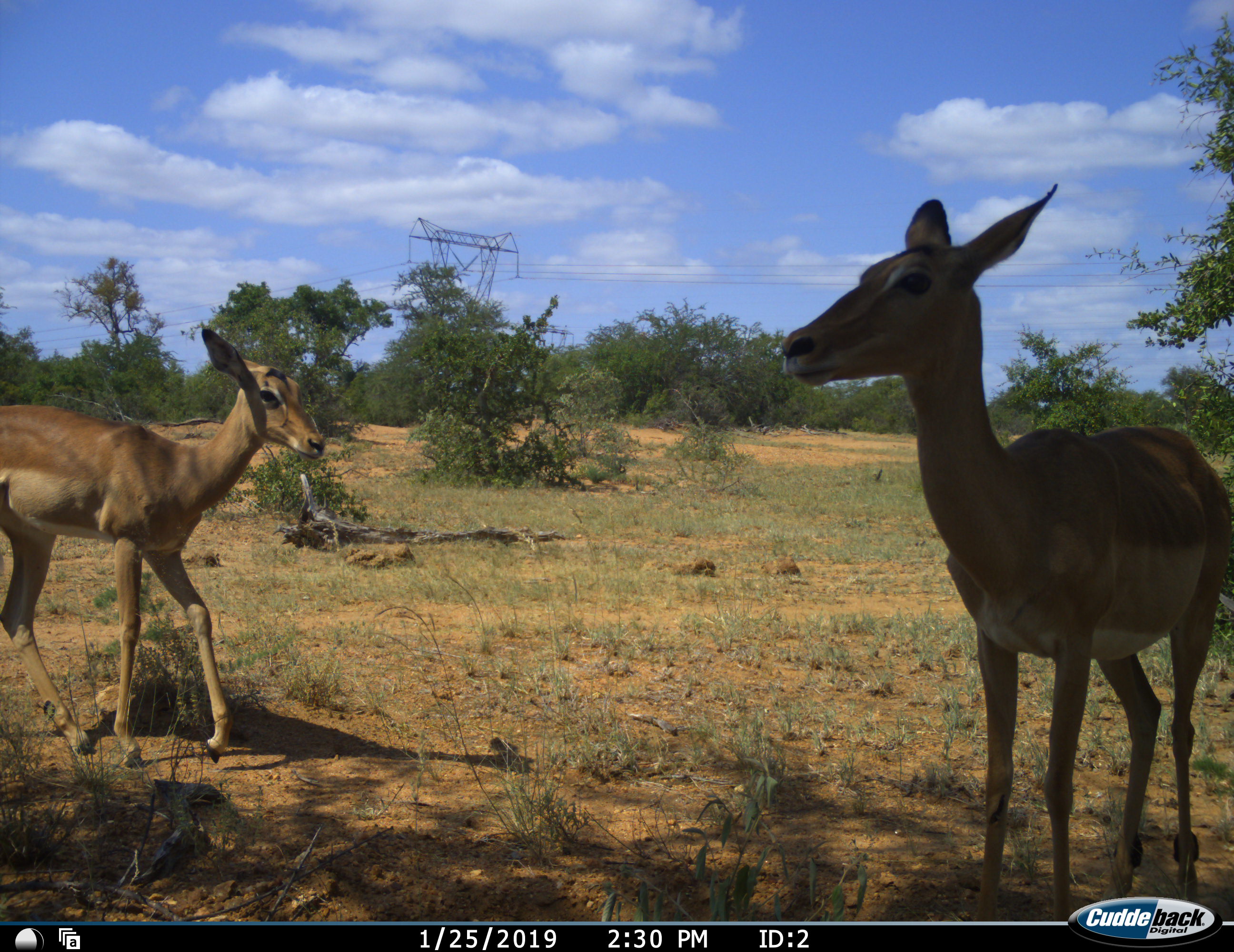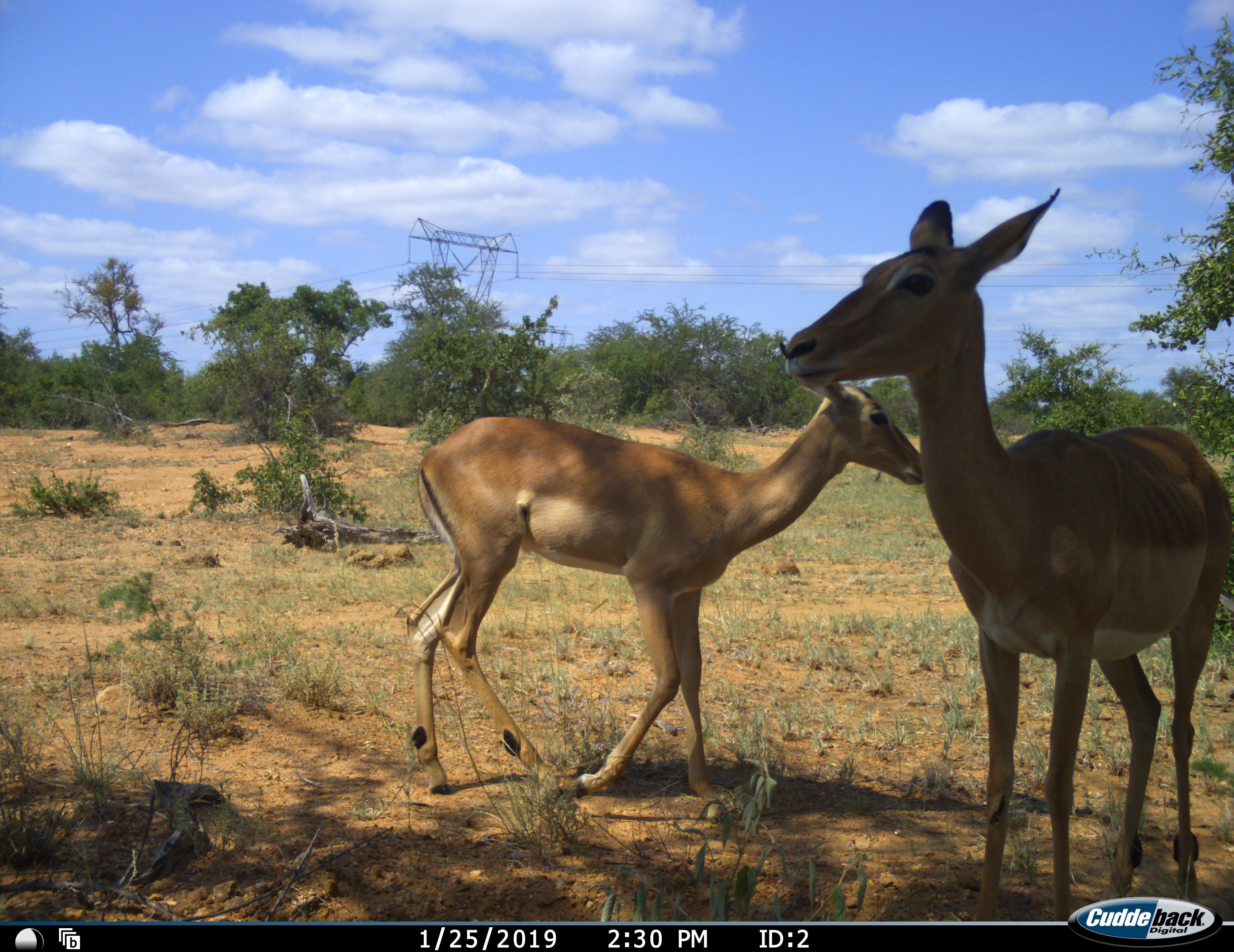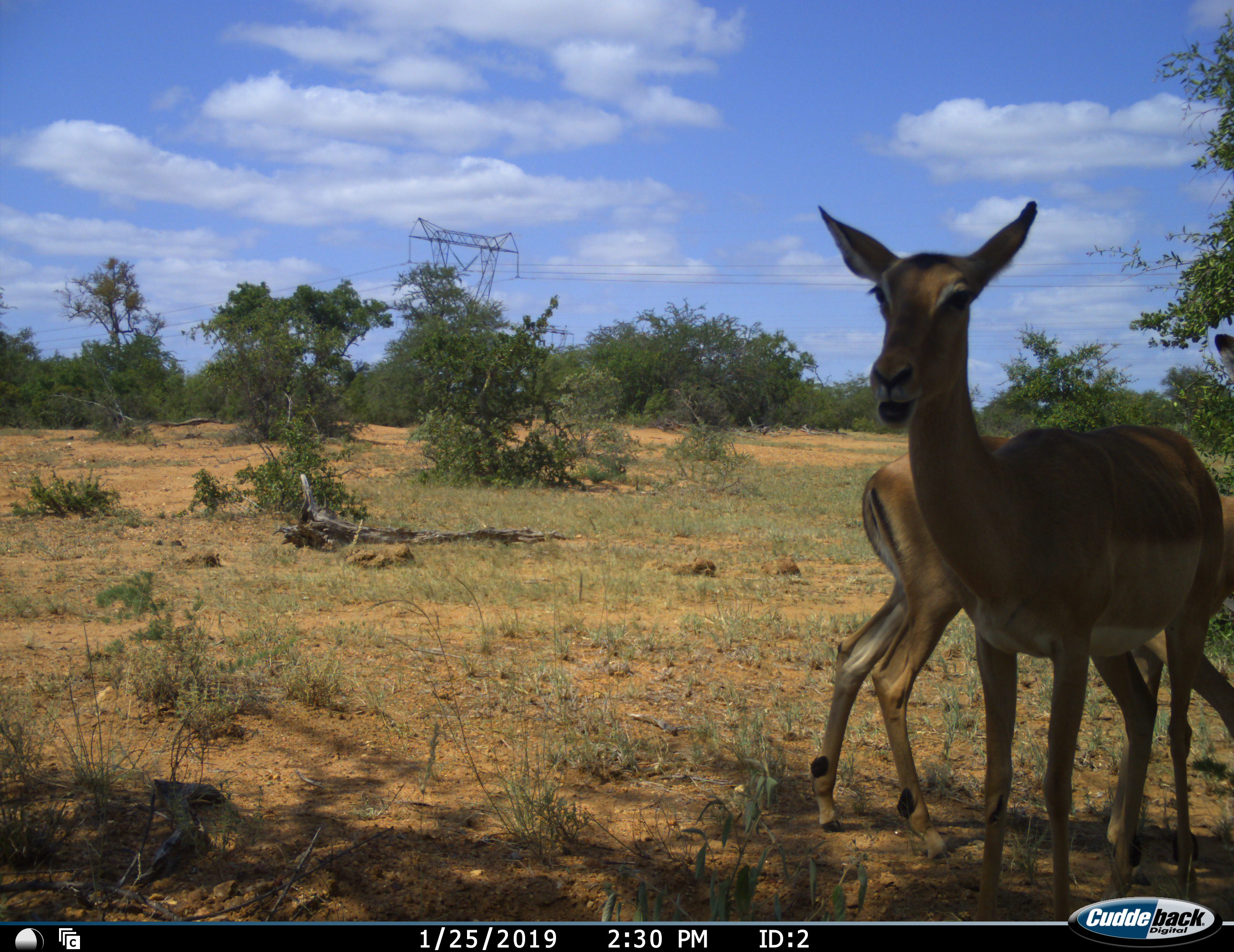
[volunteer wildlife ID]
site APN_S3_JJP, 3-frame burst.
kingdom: Animalia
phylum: Chordata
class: Mammalia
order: Artiodactyla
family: Bovidae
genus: Aepyceros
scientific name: Aepyceros melampus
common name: impala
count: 2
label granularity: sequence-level